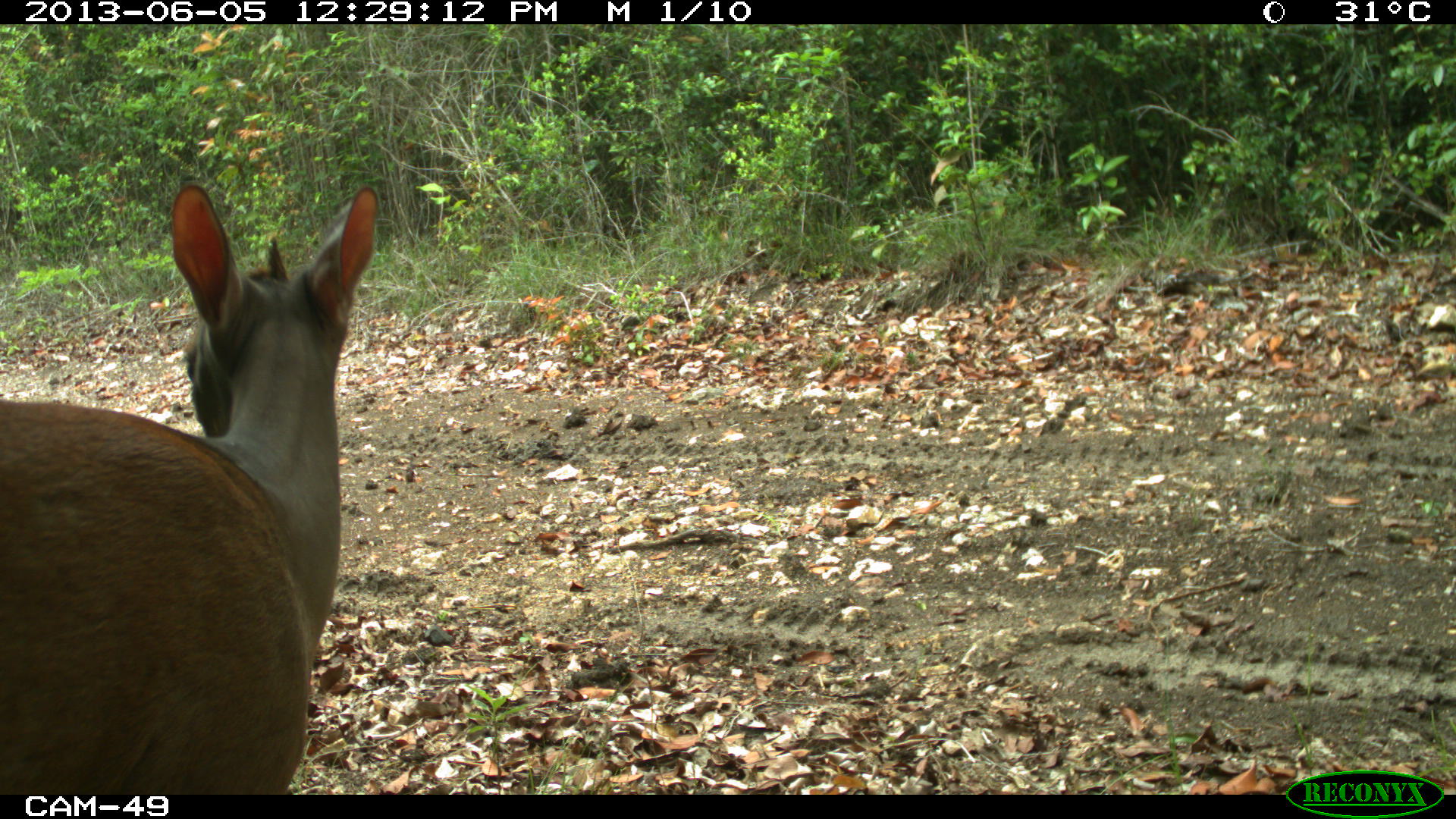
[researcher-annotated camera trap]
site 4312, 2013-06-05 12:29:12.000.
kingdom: Animalia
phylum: Chordata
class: Mammalia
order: Artiodactyla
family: Cervidae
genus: Mazama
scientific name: Mazama temama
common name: central american red brocket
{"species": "Mazama temama (central american red brocket)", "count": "1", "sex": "male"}